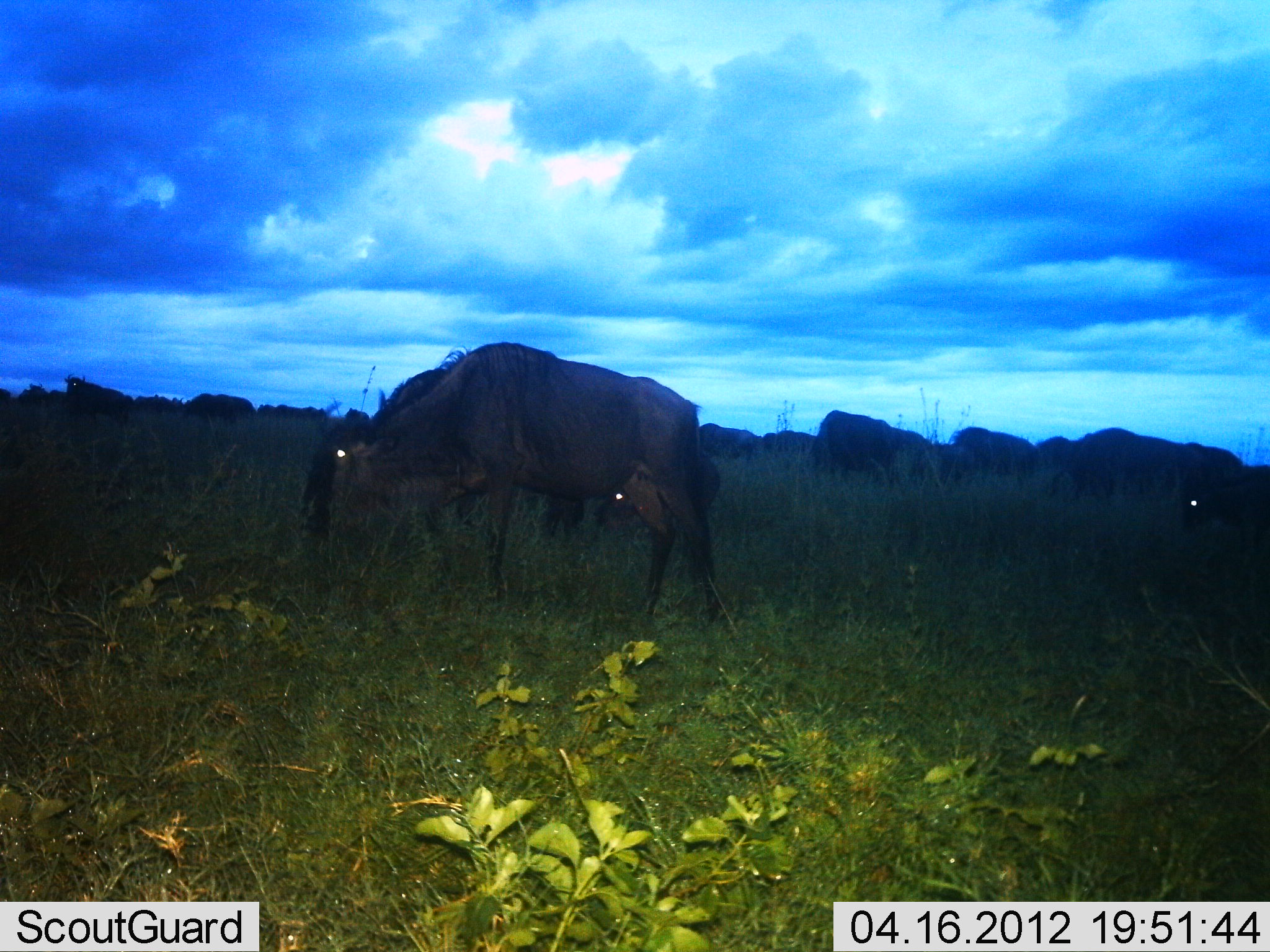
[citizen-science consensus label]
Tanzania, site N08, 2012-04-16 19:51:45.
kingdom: Animalia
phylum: Chordata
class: Mammalia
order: Artiodactyla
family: Bovidae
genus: Connochaetes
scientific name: Connochaetes taurinus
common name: blue wildebeest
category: wildebeest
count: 11-50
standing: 41%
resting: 0%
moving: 29%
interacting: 0%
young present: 12%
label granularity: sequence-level